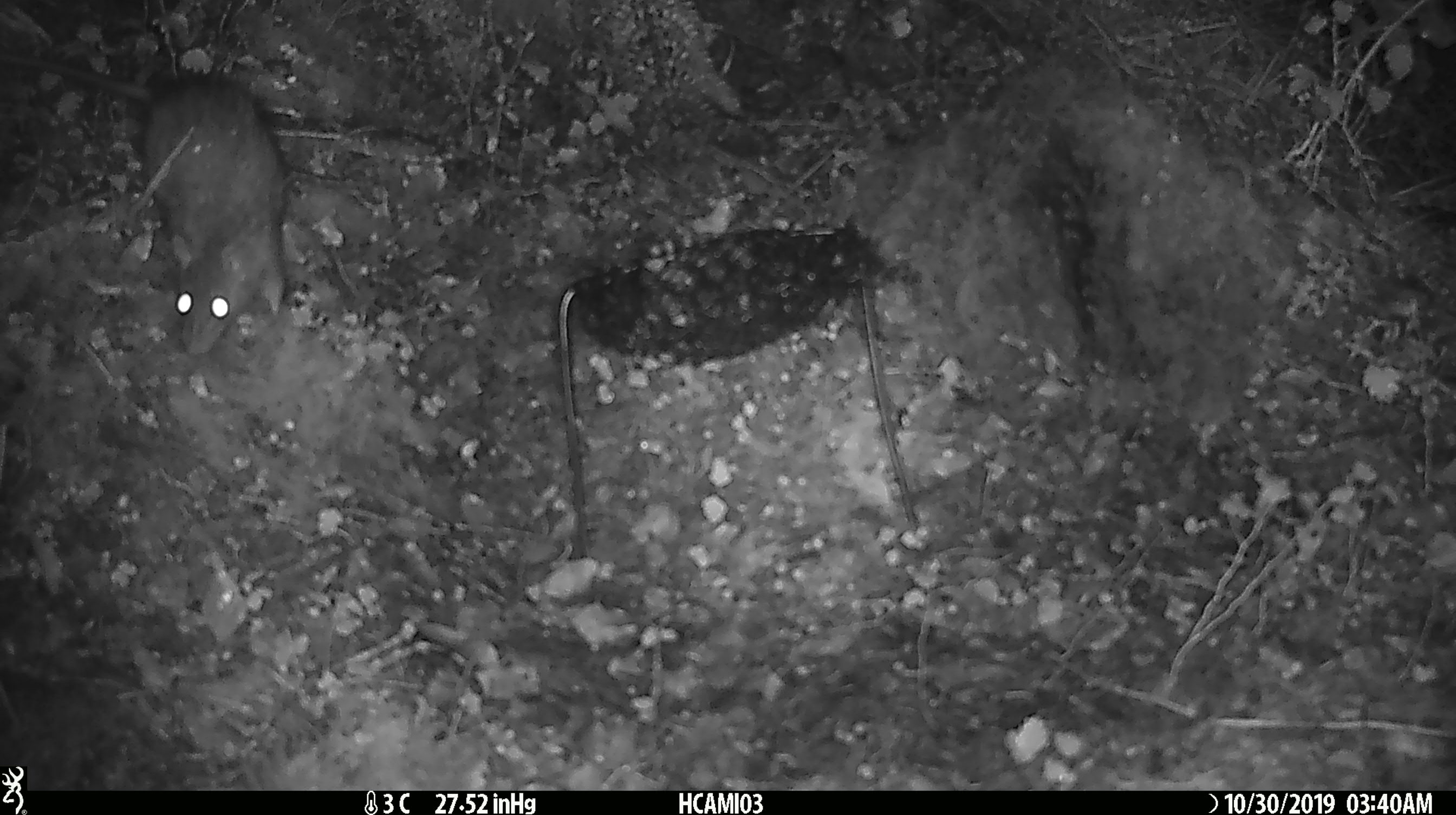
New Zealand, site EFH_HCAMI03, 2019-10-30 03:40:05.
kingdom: Animalia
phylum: Chordata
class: Mammalia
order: Rodentia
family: Muridae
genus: Rattus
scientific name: Rattus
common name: rat